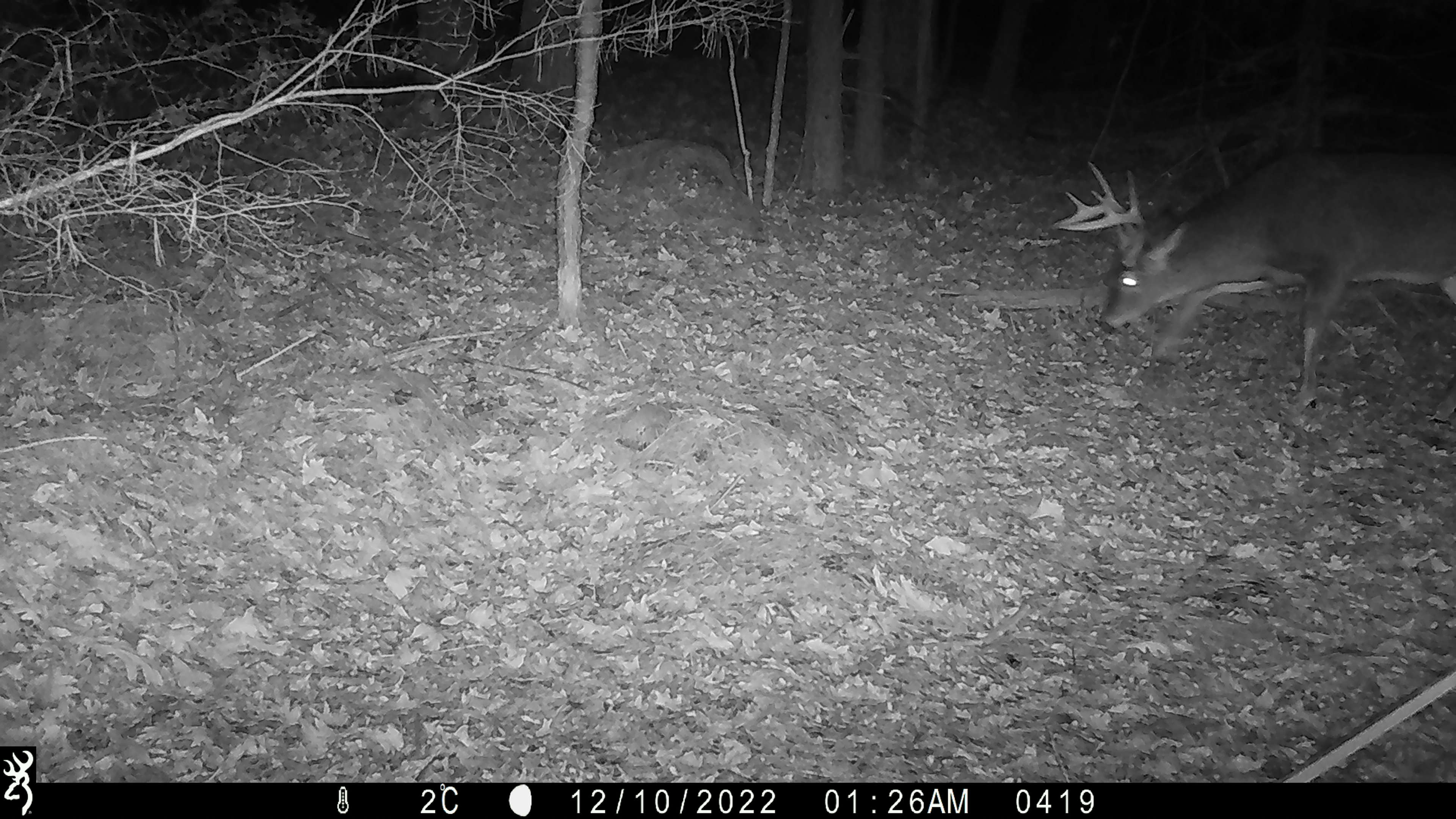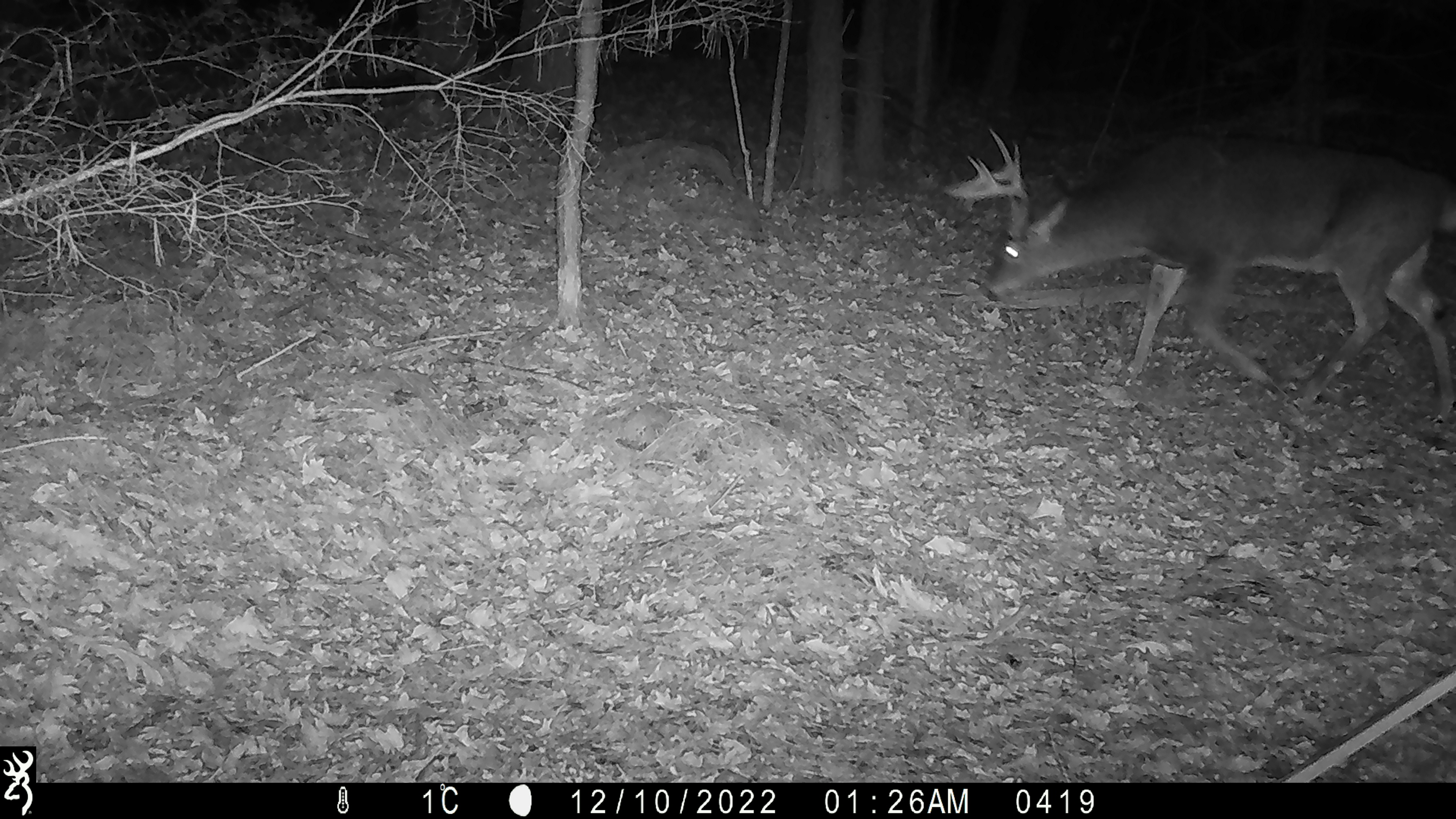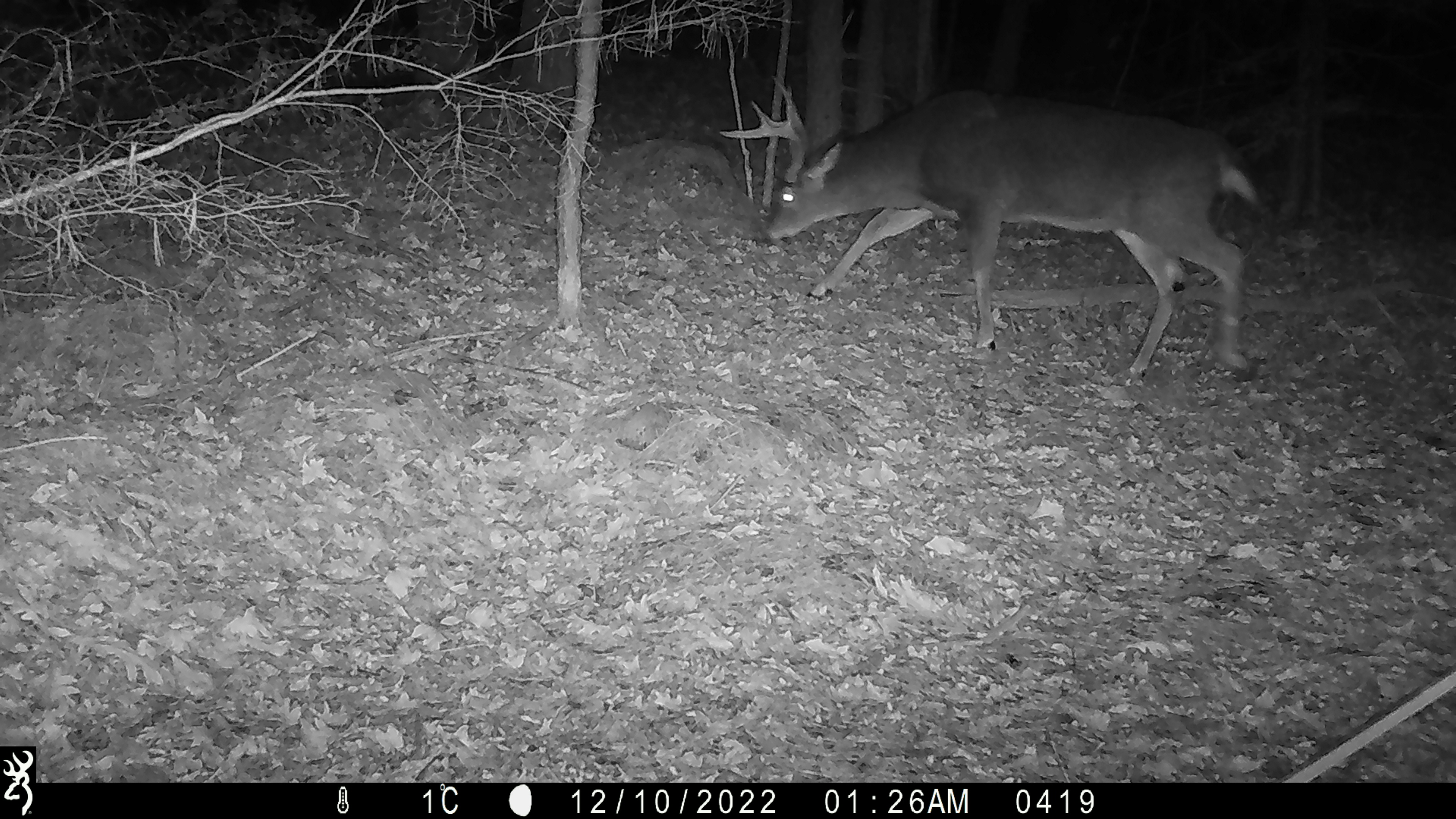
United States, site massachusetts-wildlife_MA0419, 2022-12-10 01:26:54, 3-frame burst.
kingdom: Animalia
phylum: Chordata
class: Mammalia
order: Artiodactyla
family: Cervidae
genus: Odocoileus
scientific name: Odocoileus virginianus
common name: white-tailed deer